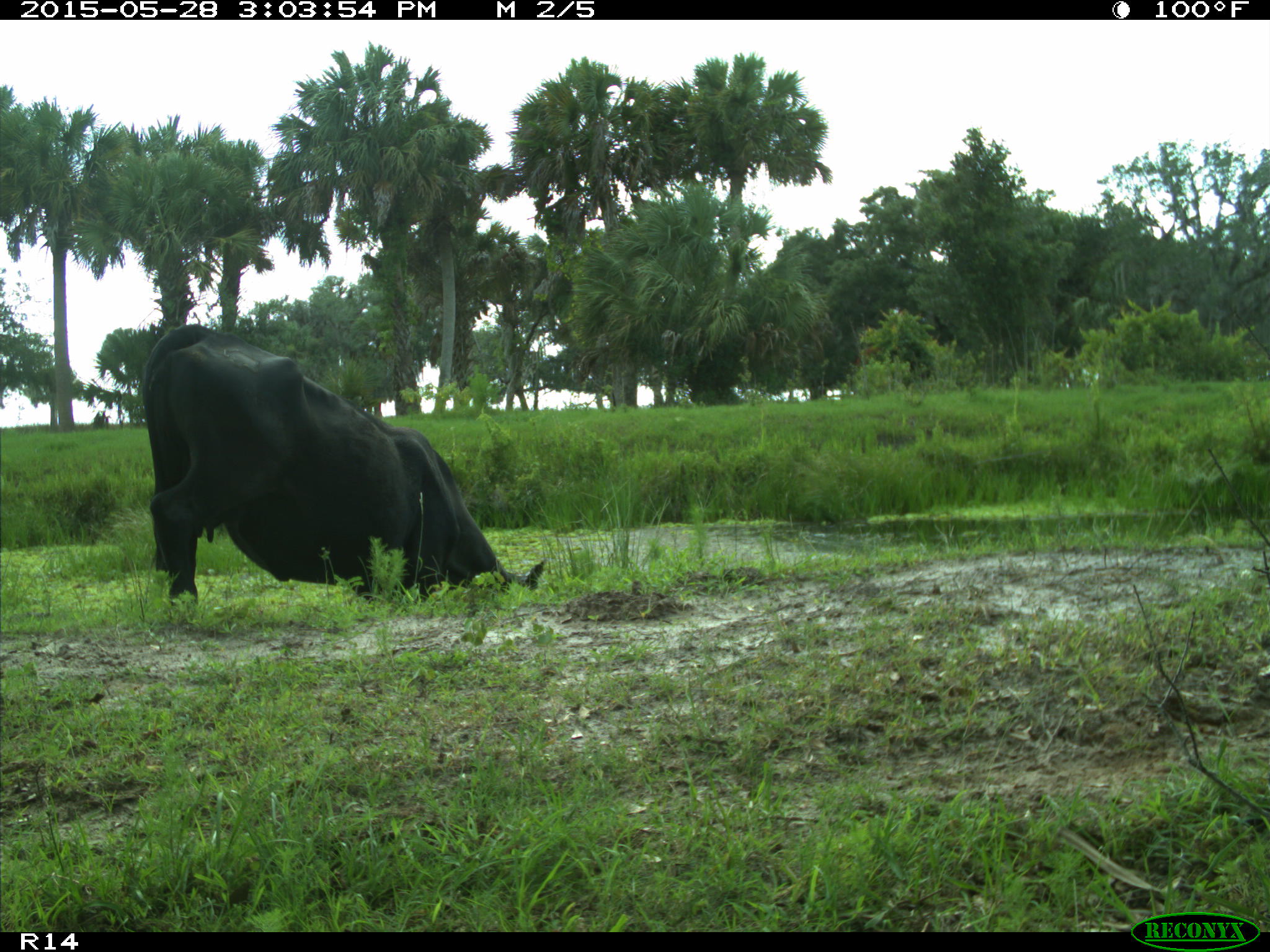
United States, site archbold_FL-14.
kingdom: Animalia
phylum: Chordata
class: Mammalia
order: Artiodactyla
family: Bovidae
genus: Bos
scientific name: Bos taurus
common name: domestic cow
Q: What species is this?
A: Bos taurus (domestic cow).